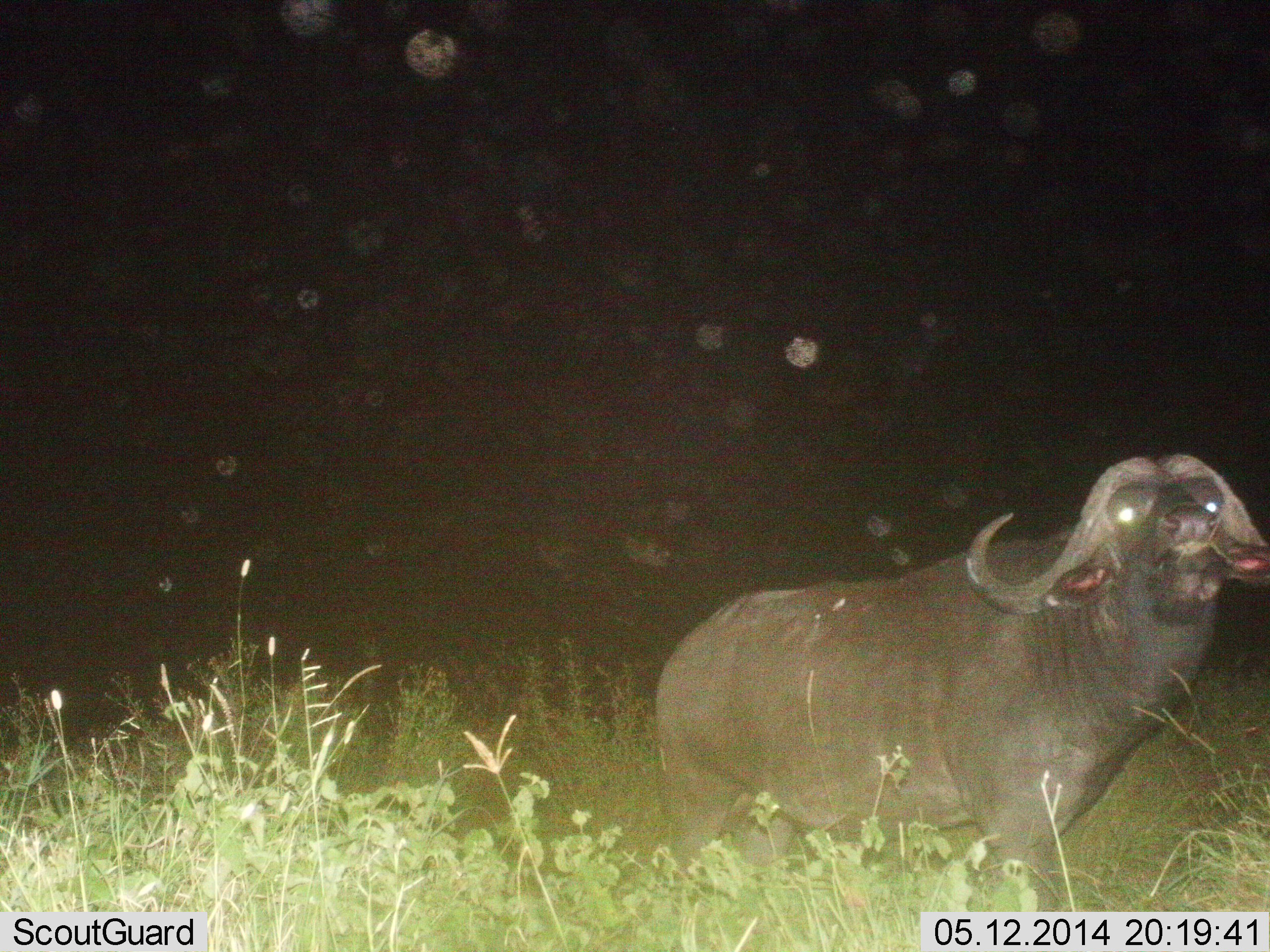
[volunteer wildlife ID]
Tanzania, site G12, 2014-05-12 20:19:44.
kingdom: Animalia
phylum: Chordata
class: Mammalia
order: Artiodactyla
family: Bovidae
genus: Syncerus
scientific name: Syncerus caffer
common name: cape buffalo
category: buffalo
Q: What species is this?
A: Buffalo (cape buffalo) (Syncerus caffer).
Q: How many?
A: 1.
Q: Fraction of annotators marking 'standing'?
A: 60%.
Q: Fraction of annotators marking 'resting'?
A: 0%.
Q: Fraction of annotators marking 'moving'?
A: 50%.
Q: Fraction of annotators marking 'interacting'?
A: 0%.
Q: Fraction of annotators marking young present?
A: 0%.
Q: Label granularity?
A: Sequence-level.